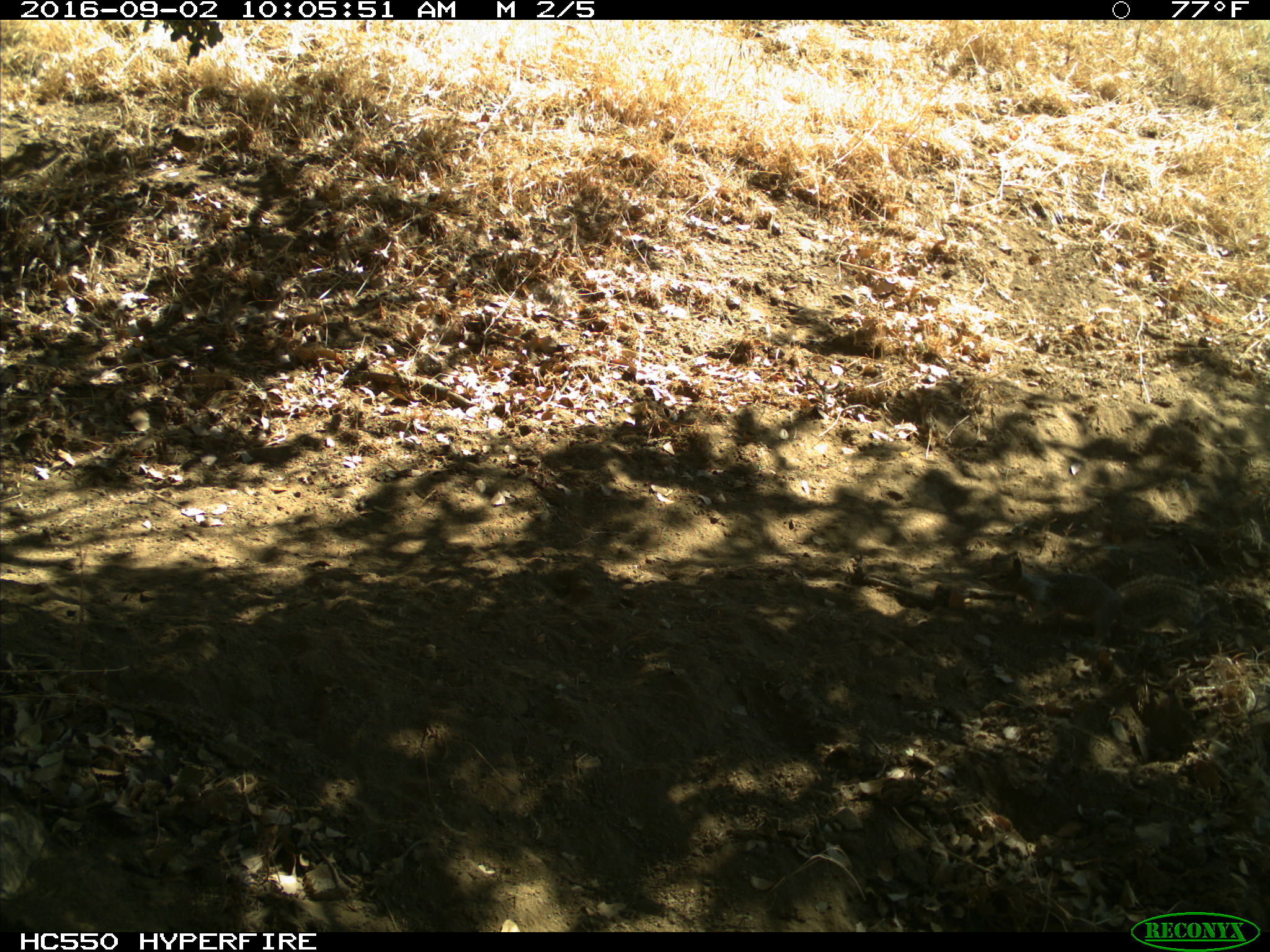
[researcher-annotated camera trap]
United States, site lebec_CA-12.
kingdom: Animalia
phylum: Chordata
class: Mammalia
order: Rodentia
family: Sciuridae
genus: Otospermophilus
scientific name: Otospermophilus beecheyi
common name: california ground squirrel